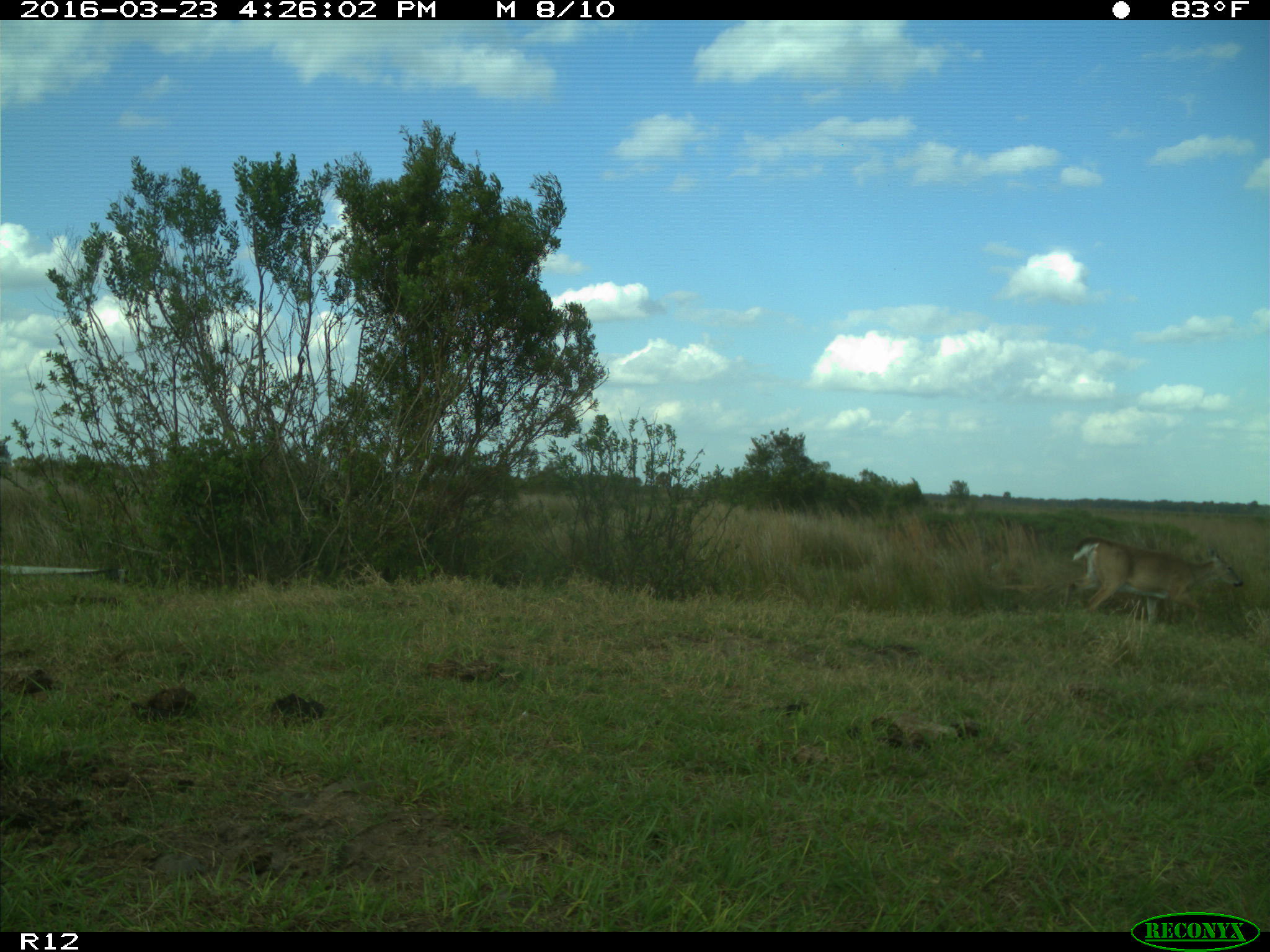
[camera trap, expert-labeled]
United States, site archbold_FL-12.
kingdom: Animalia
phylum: Chordata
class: Mammalia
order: Artiodactyla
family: Cervidae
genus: Odocoileus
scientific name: Odocoileus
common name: deer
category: unidentified deer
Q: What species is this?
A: Unidentified deer (deer) (Odocoileus).